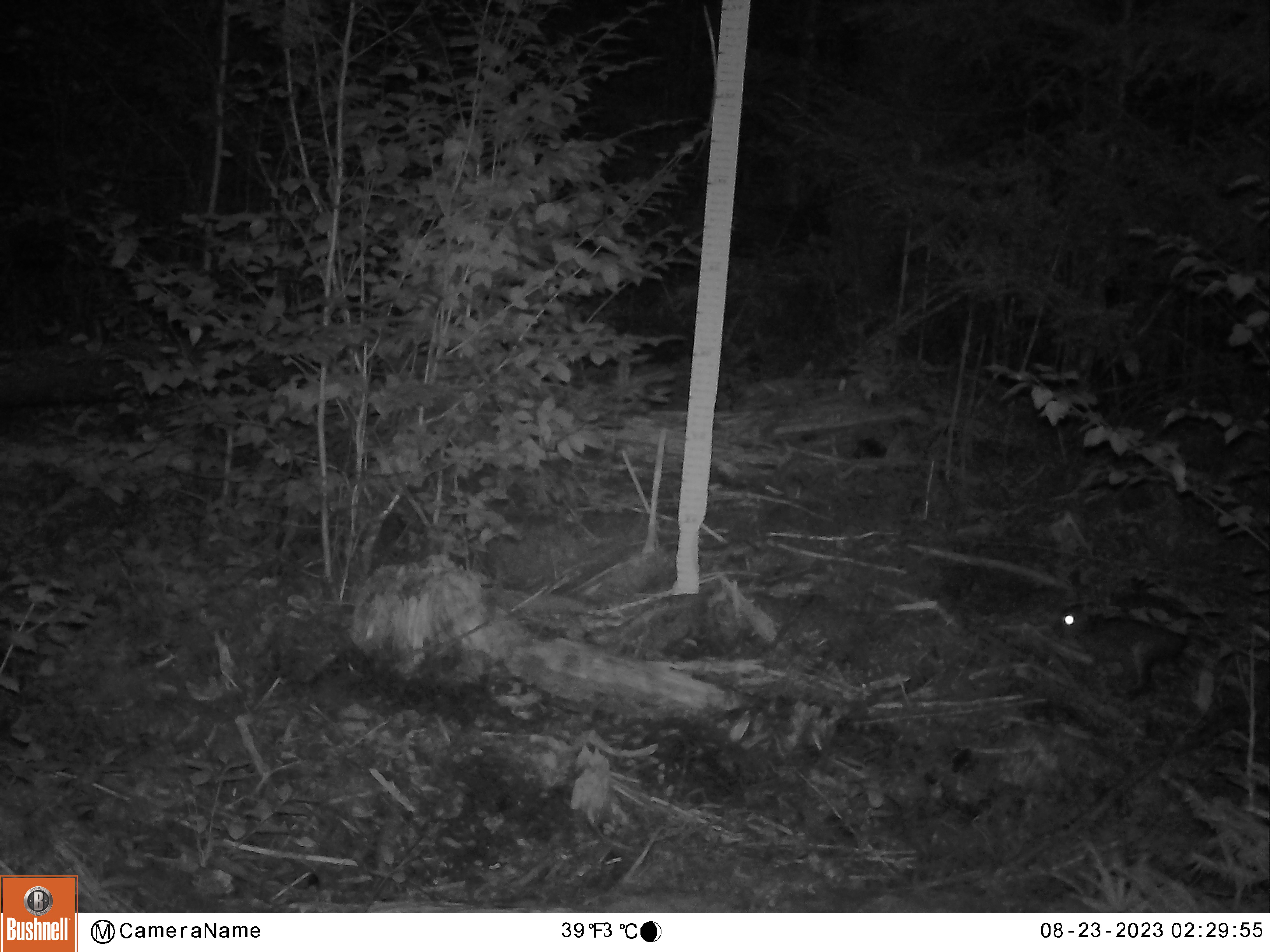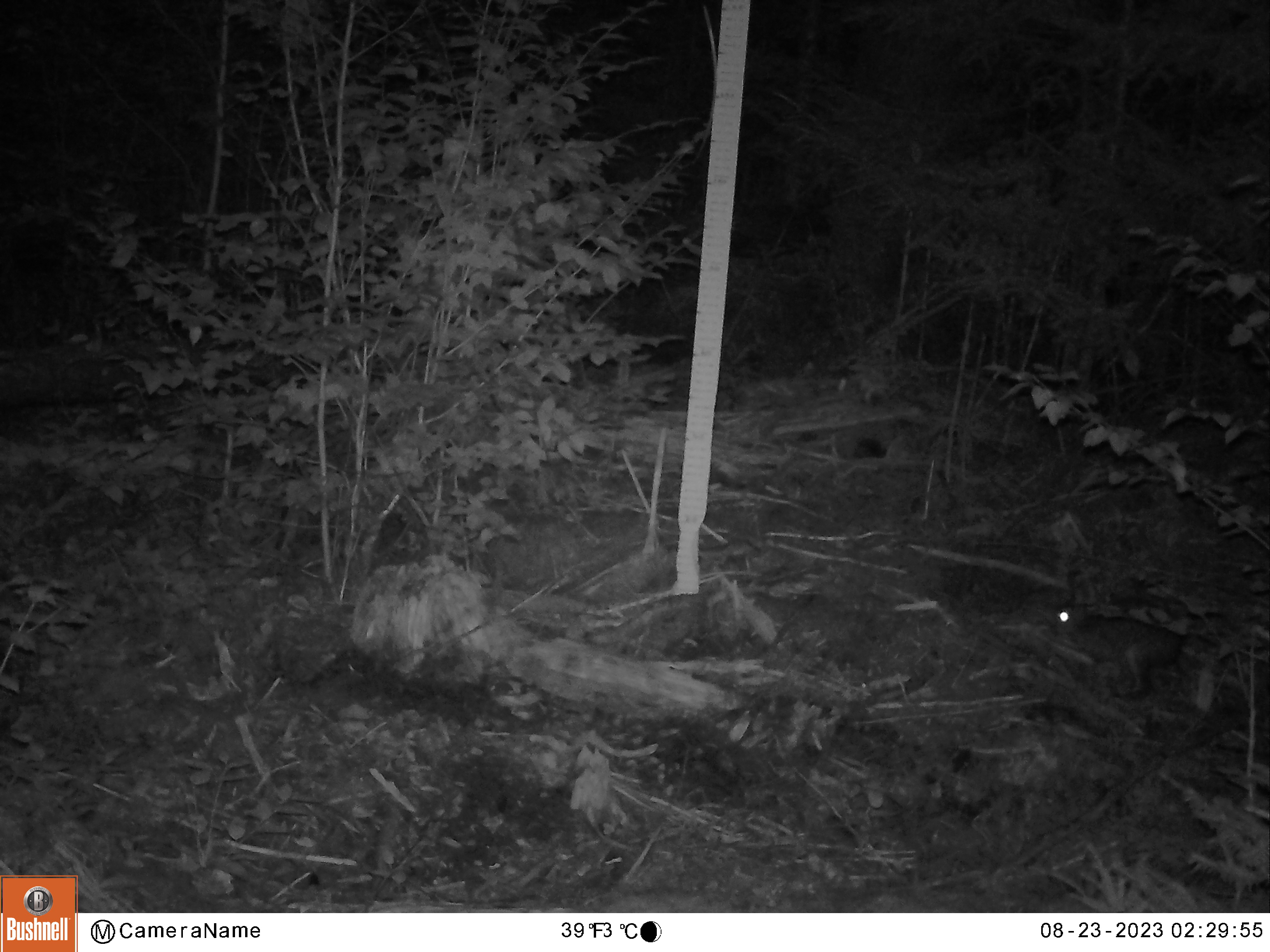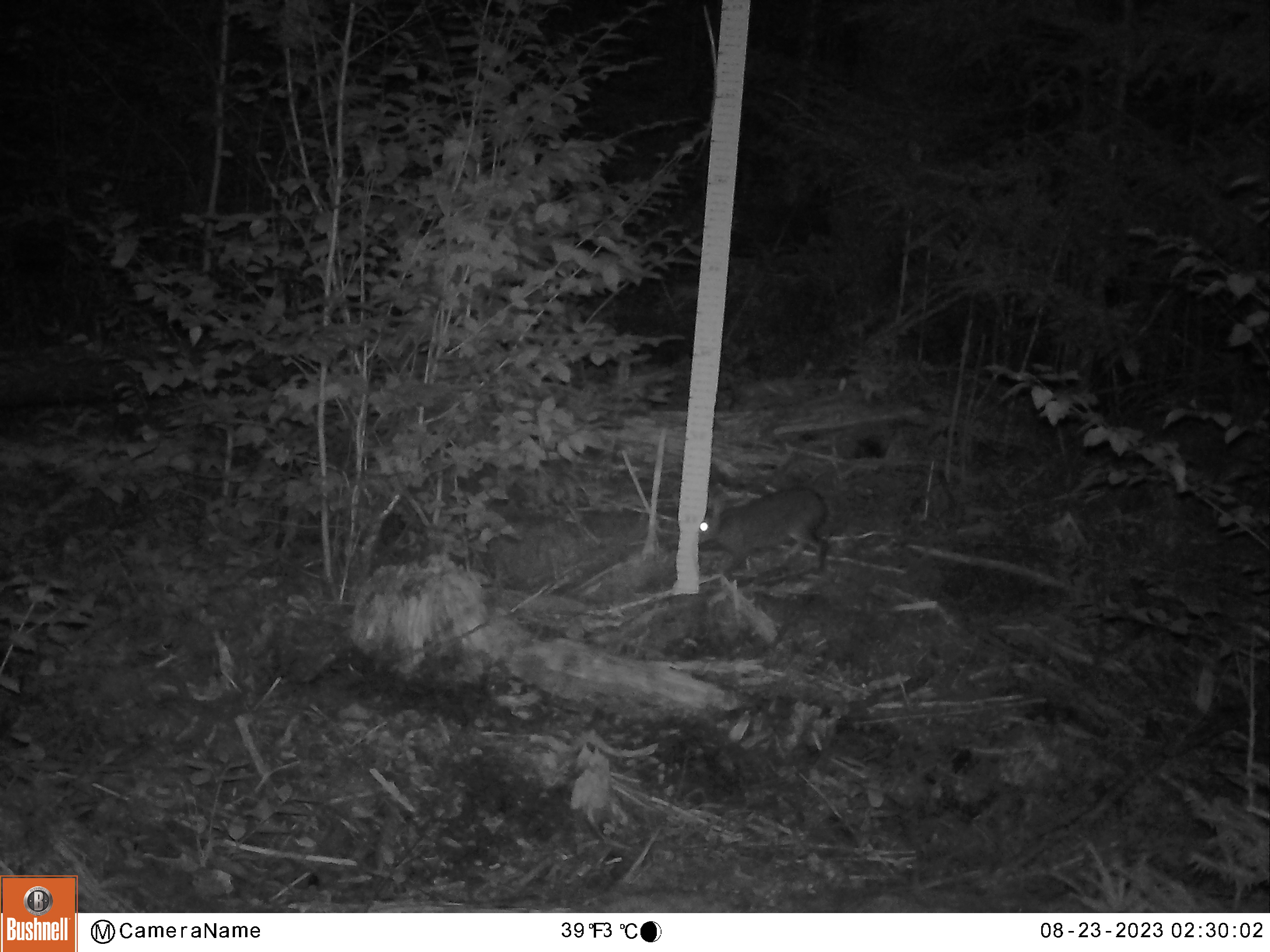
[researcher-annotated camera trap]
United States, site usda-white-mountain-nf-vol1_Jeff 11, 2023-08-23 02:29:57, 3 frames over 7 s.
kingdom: Animalia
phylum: Chordata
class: Mammalia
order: Lagomorpha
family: Leporidae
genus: Lepus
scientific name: Lepus americanus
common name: snowshoe hare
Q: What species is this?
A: Snowshoe hare (Lepus americanus).